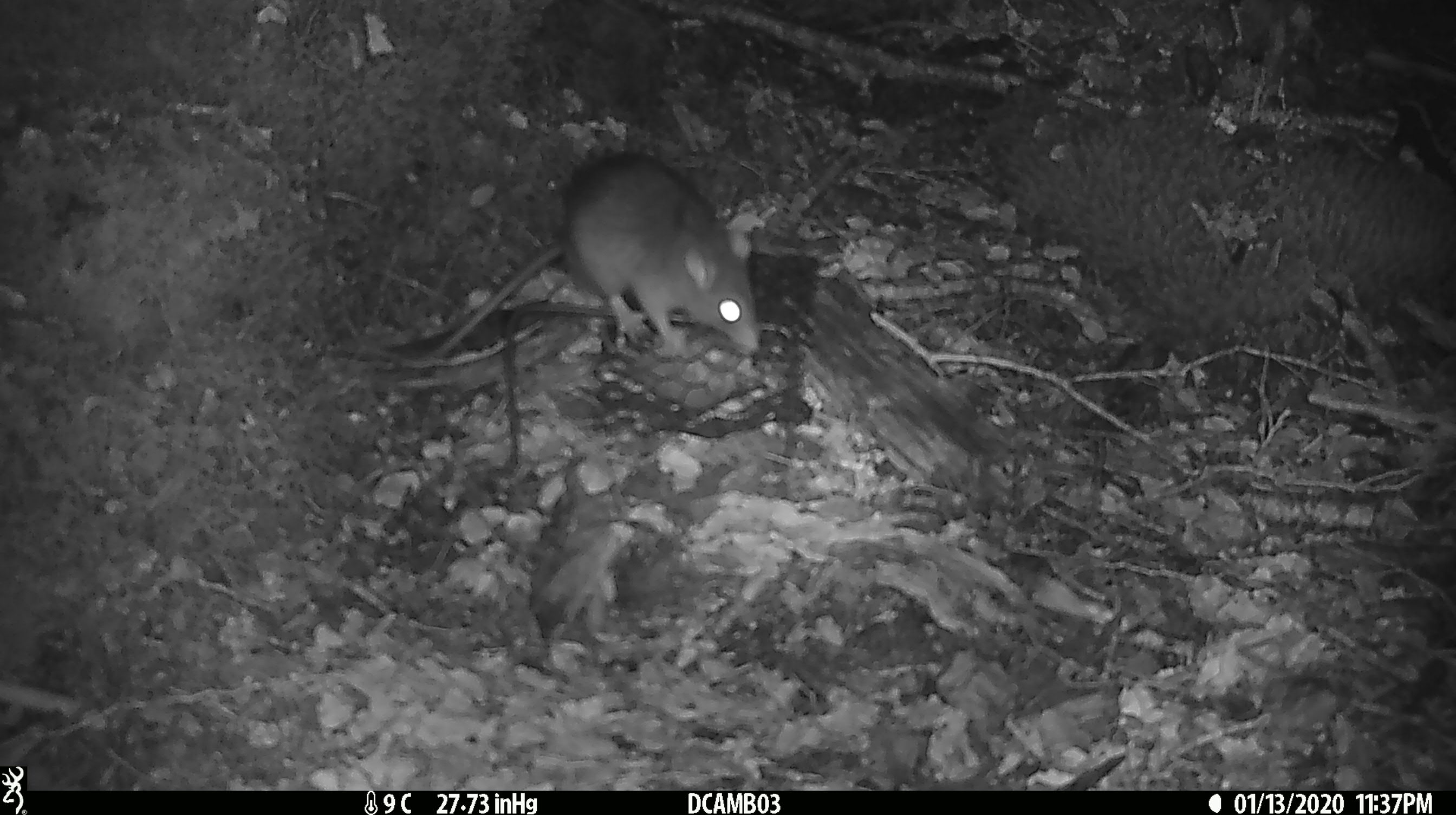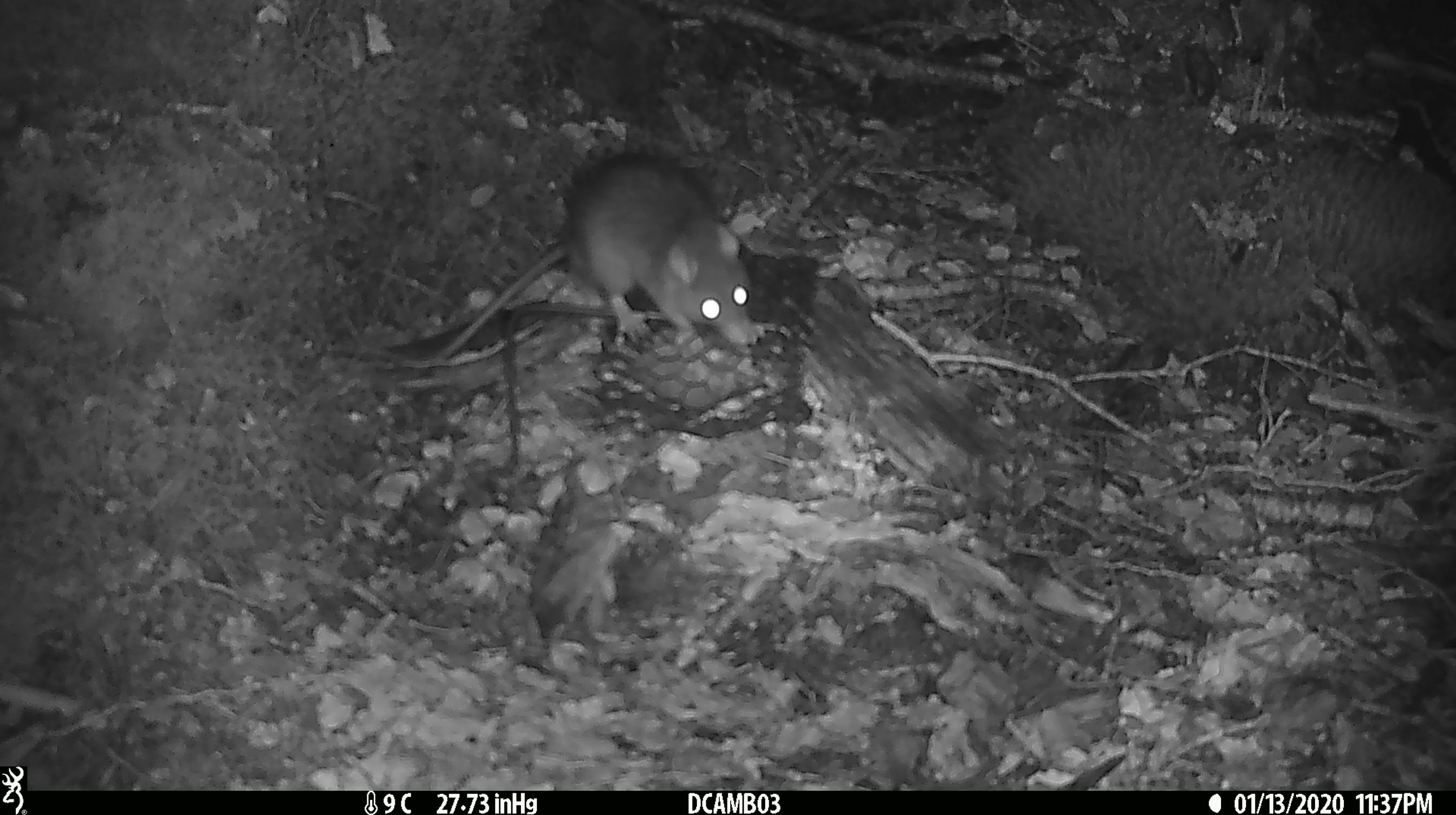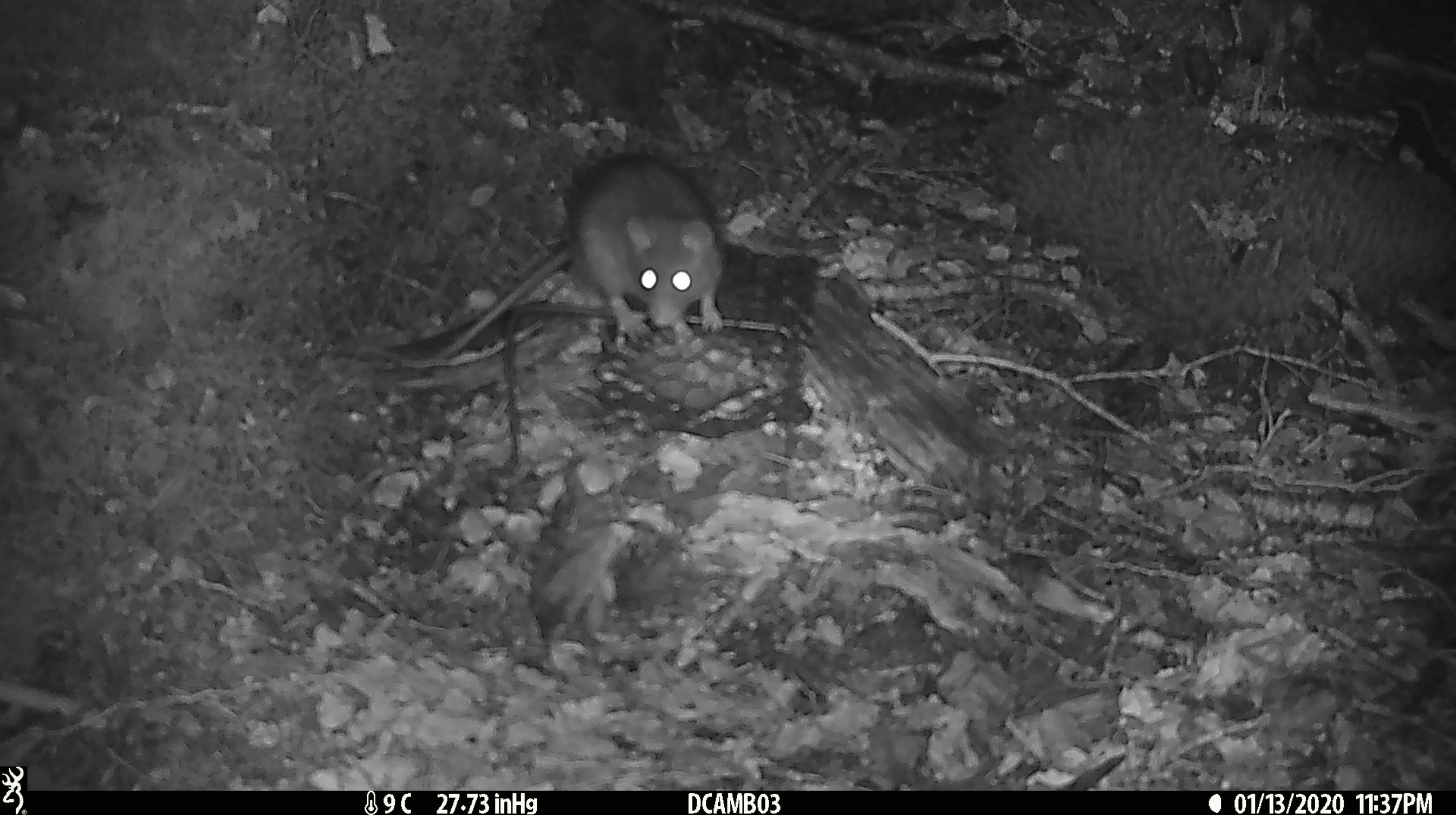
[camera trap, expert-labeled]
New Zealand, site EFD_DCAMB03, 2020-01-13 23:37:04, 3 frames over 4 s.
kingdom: Animalia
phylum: Chordata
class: Mammalia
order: Rodentia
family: Muridae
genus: Rattus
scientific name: Rattus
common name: rat